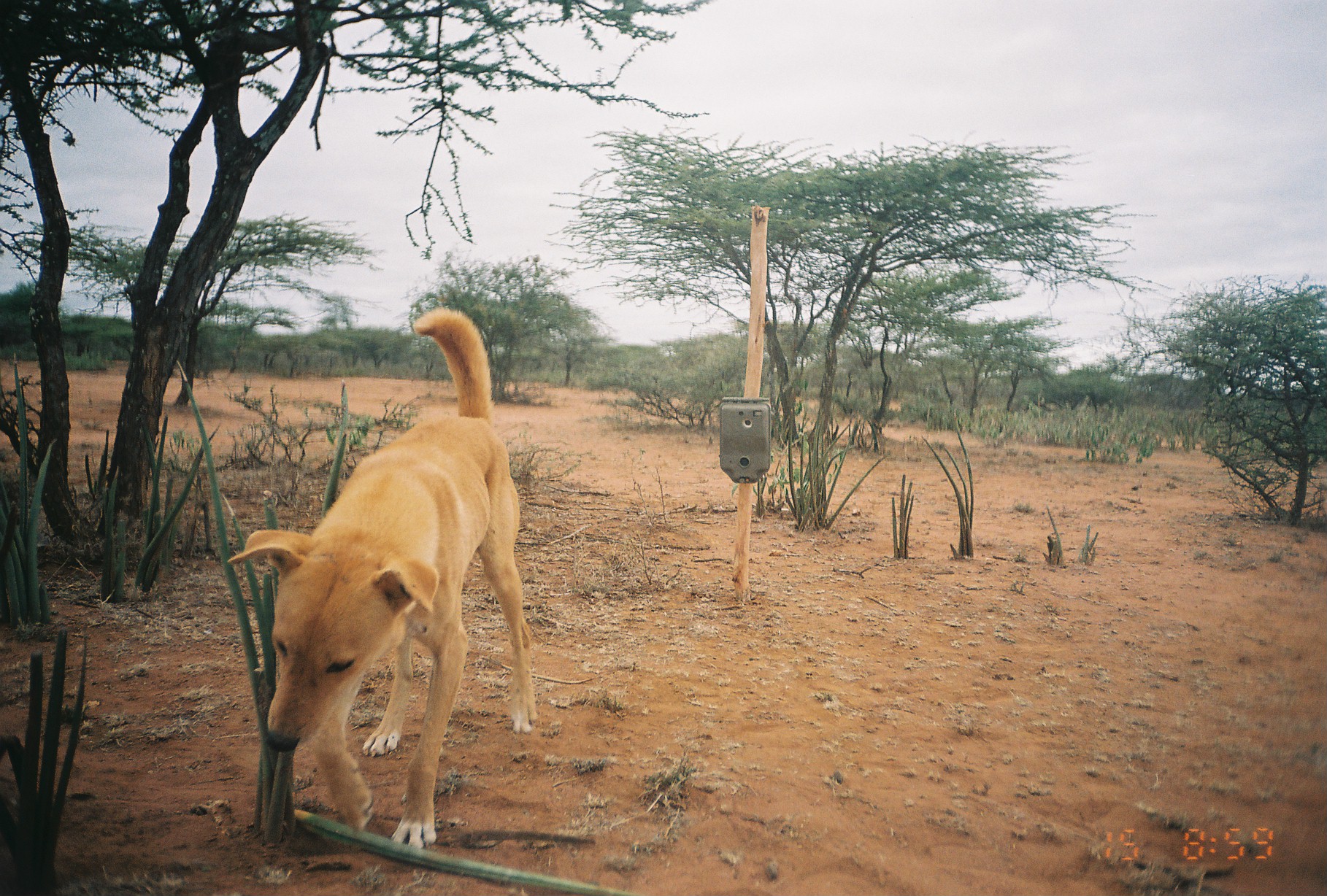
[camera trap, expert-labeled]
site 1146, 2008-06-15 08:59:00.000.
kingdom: Animalia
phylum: Chordata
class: Mammalia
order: Carnivora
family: Canidae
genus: Canis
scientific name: Canis familiaris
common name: domestic dog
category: canis lupus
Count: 1.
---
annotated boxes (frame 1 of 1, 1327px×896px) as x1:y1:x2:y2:
canis lupus: 229:305:537:849